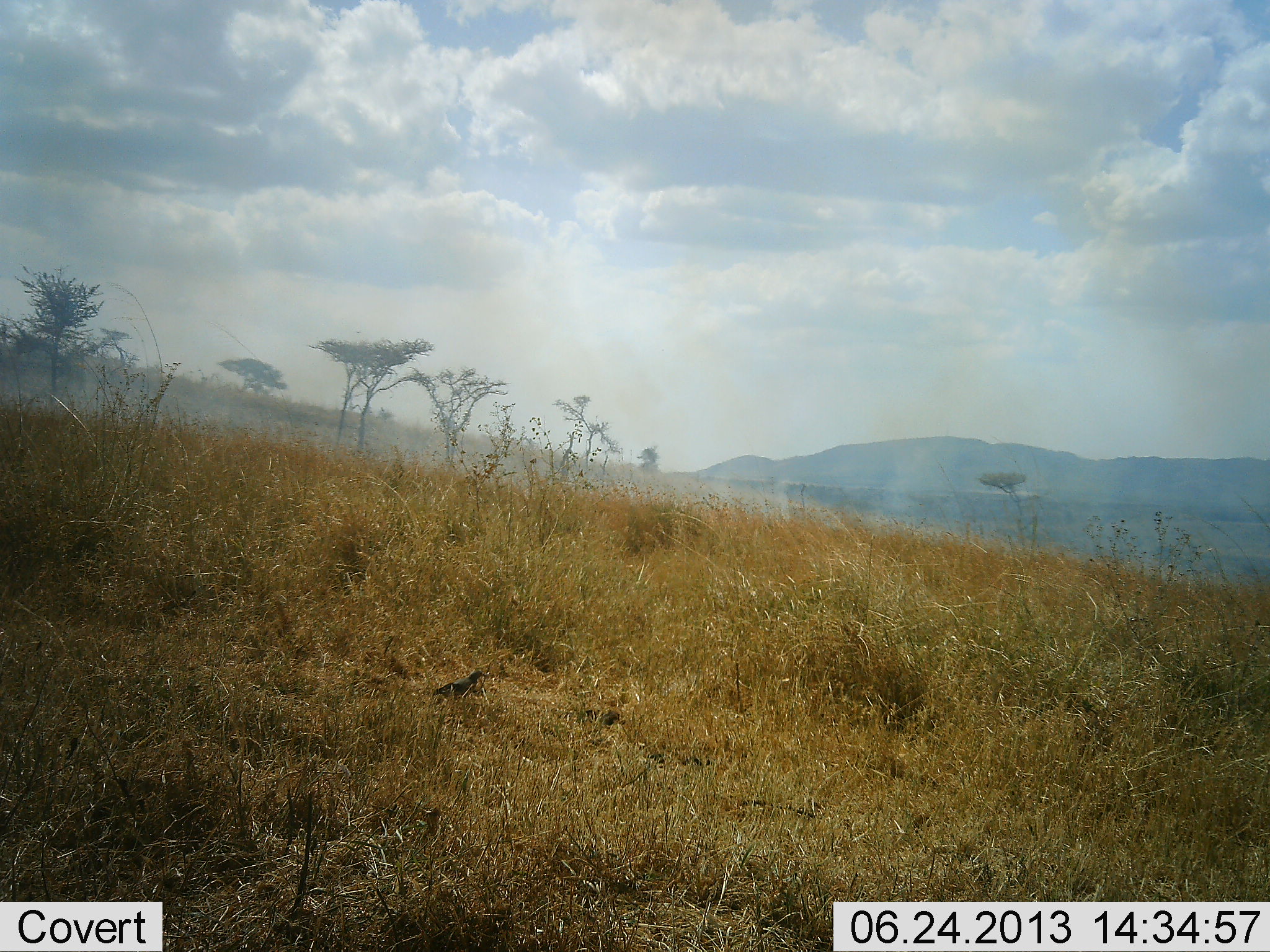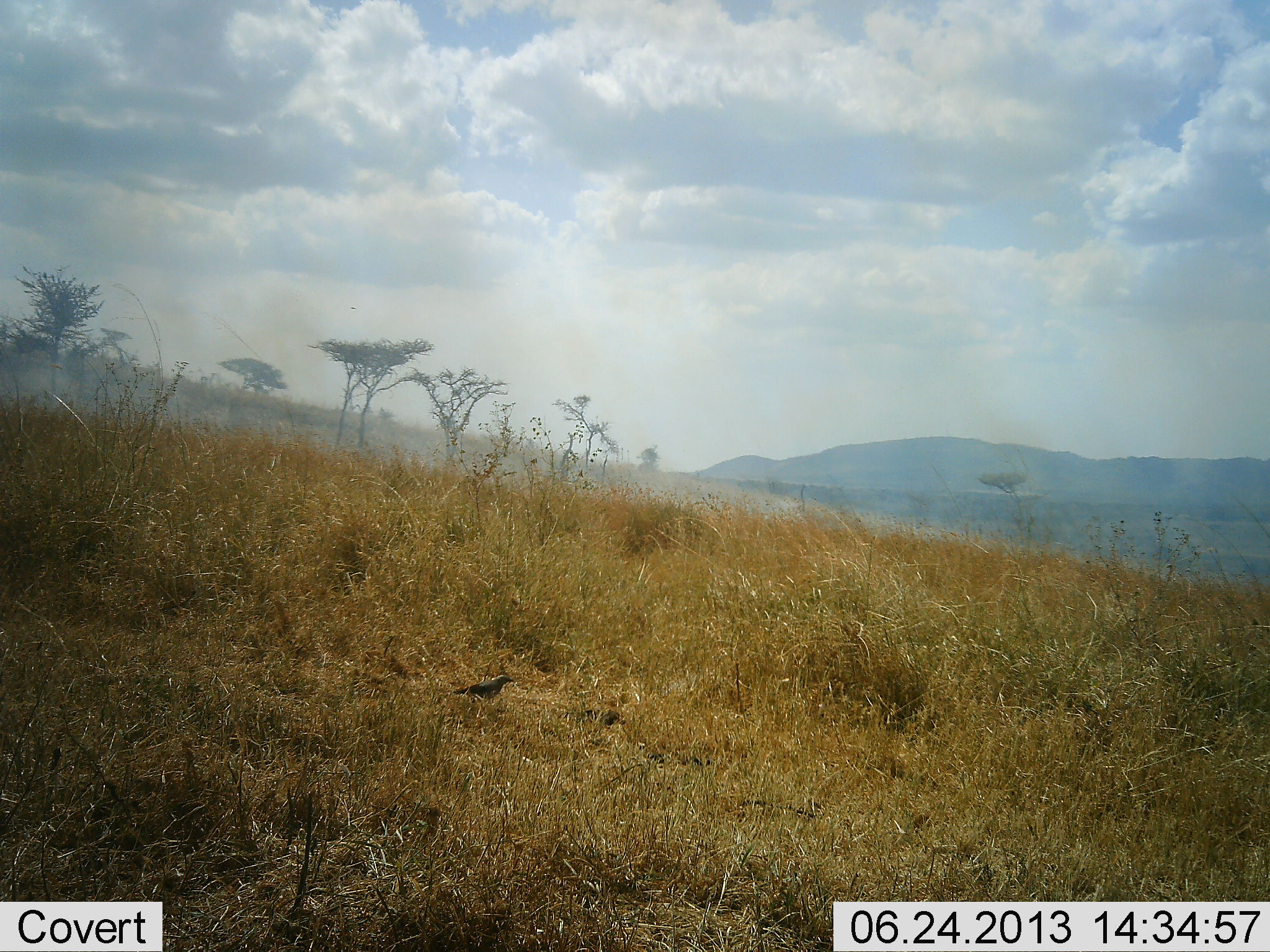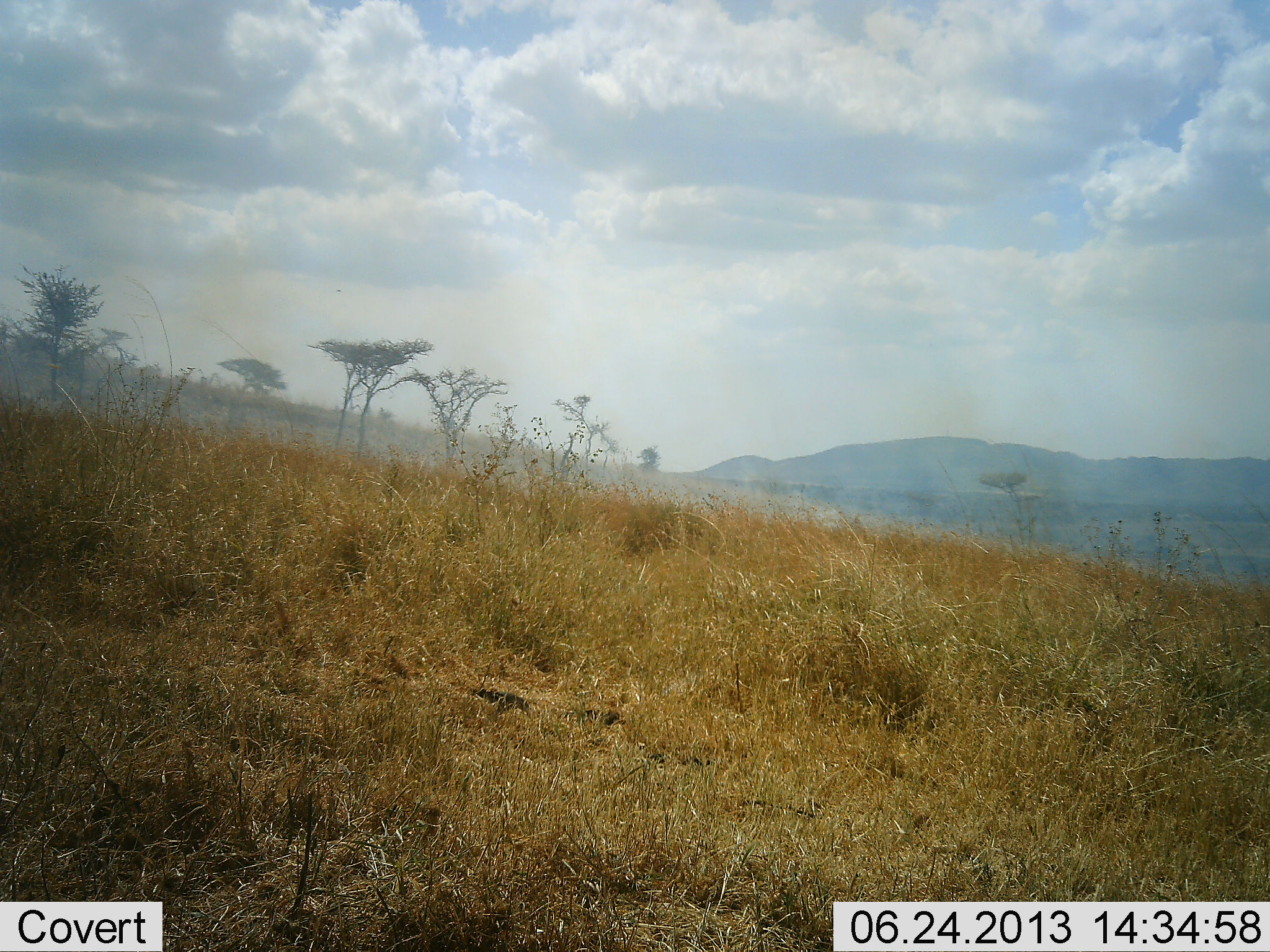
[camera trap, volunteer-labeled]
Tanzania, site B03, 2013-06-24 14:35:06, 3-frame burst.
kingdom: Animalia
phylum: Chordata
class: Aves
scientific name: Aves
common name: bird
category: otherbird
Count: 1.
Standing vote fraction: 19%.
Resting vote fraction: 0%.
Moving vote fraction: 55%.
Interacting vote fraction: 0%.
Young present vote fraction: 0%.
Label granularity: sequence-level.